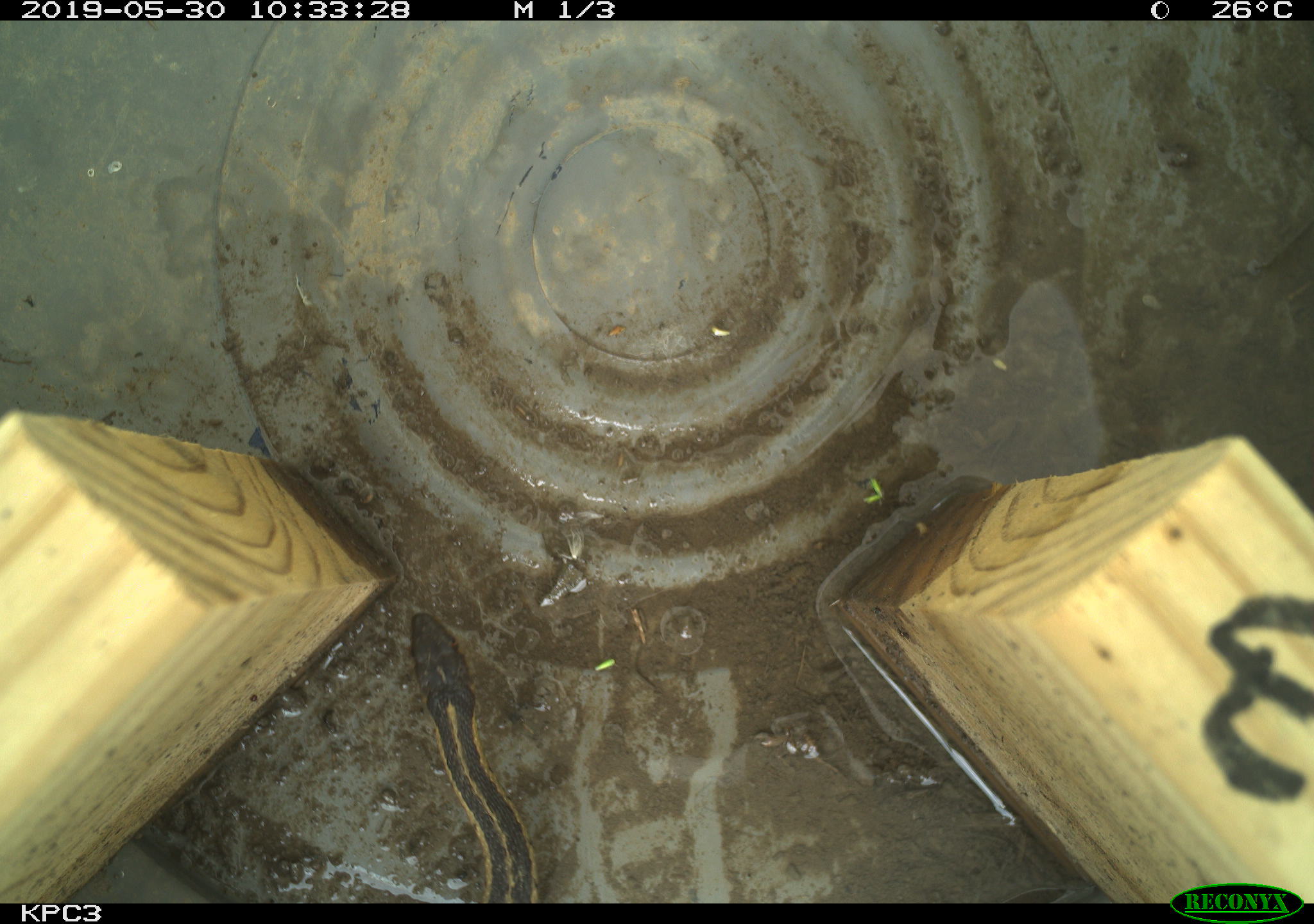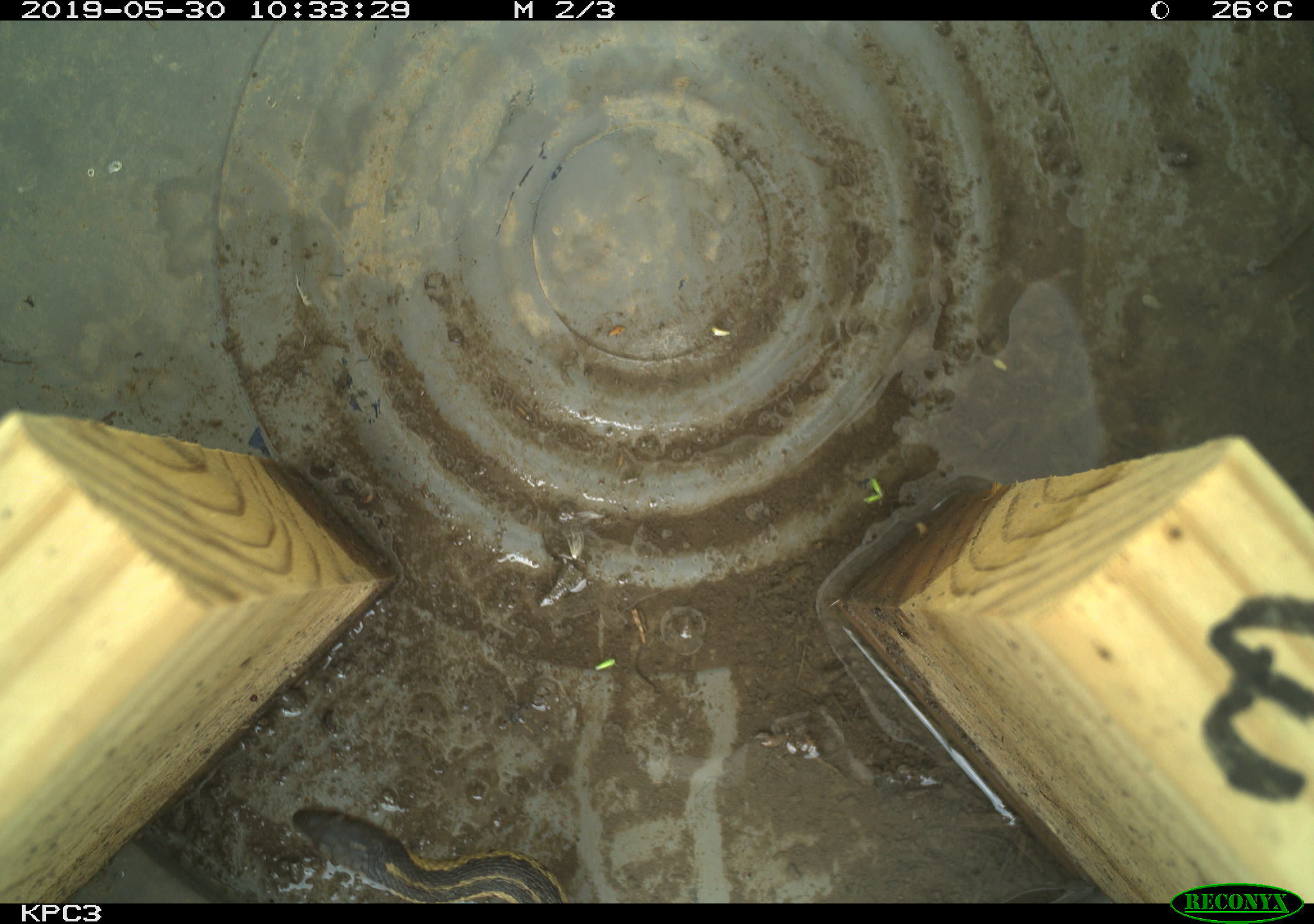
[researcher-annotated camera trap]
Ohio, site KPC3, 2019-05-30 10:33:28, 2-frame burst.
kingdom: Animalia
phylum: Chordata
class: Reptilia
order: Squamata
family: Colubridae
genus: Thamnophis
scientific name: Thamnophis sirtalis sirtalis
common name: eastern gartersnake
Eastern gartersnake (Thamnophis sirtalis sirtalis).